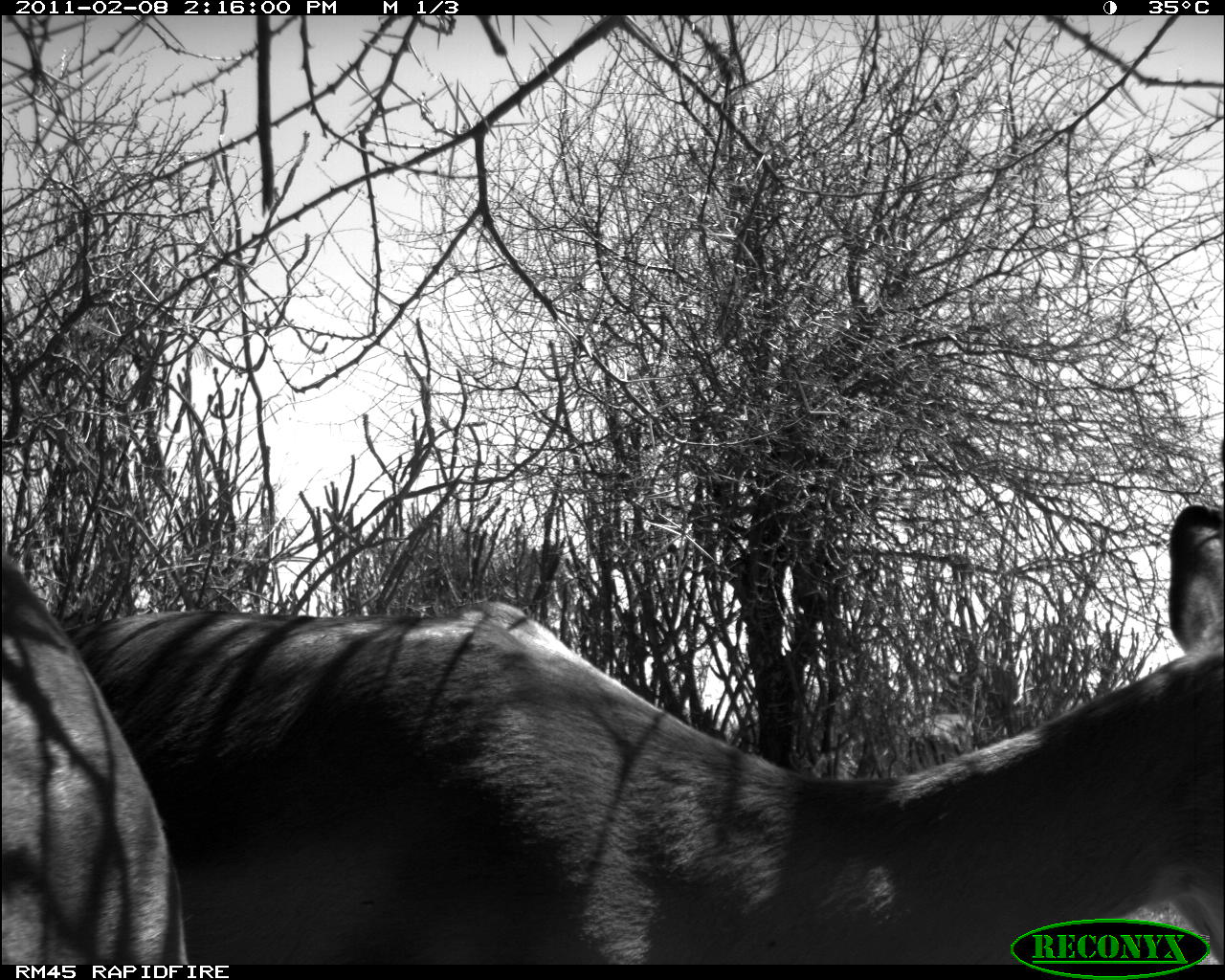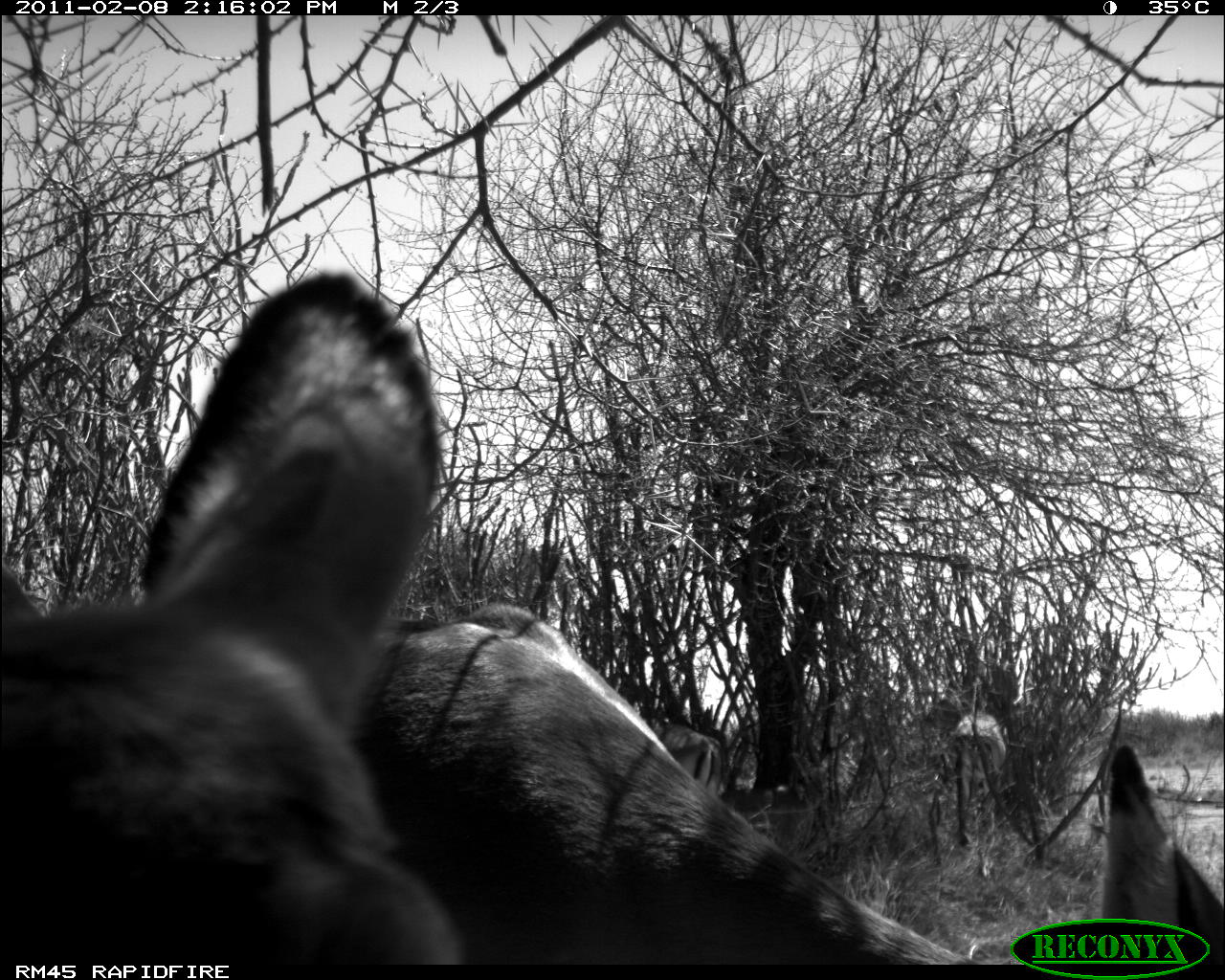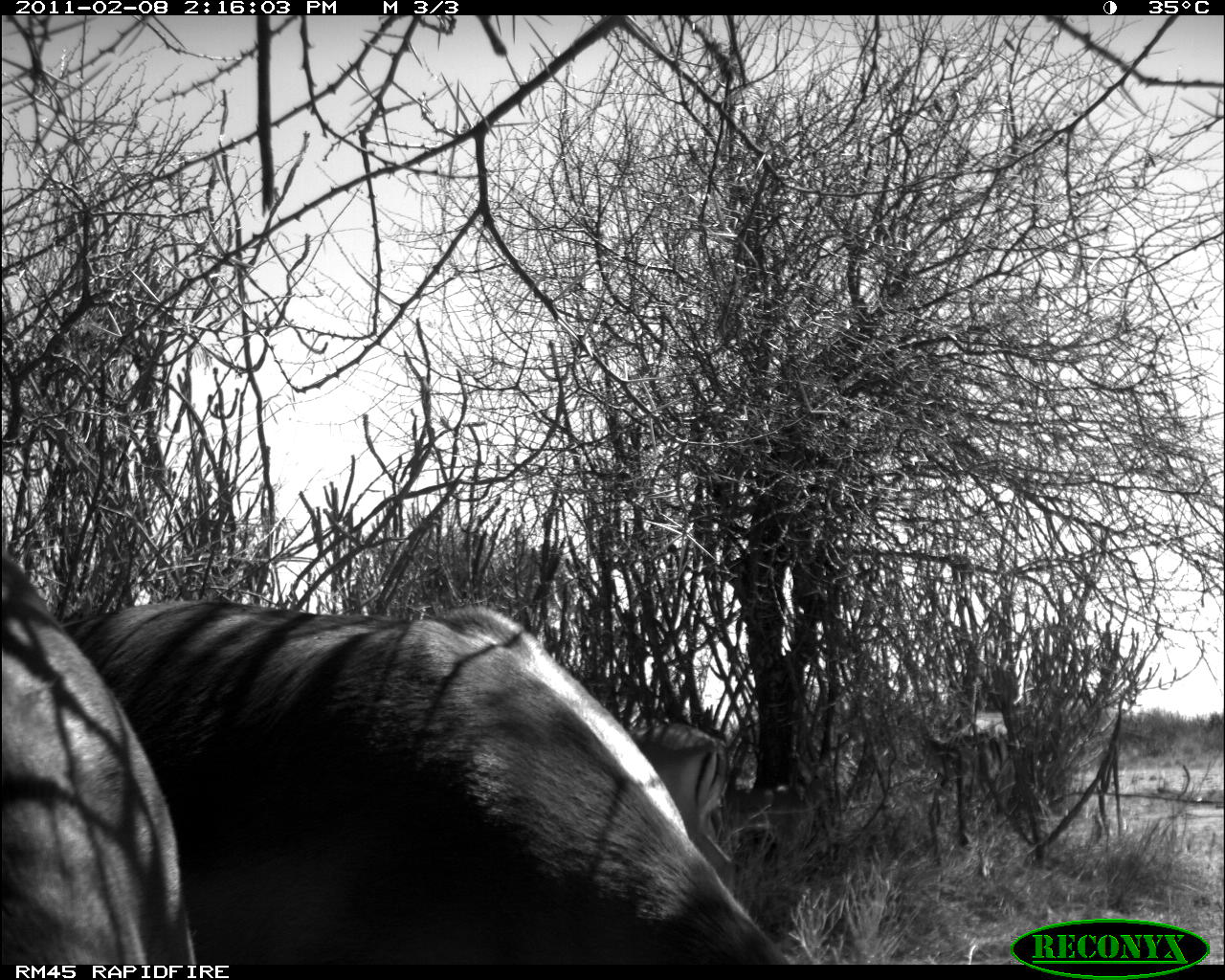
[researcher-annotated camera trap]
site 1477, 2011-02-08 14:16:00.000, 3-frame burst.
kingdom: Animalia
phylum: Chordata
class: Mammalia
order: Artiodactyla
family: Bovidae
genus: Aepyceros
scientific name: Aepyceros melampus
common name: impala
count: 3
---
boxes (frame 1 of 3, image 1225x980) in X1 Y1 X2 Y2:
aepyceros melampus: 64 497 1223 964; 0 545 190 964; 883 712 977 773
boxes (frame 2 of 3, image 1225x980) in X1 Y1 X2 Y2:
aepyceros melampus: 0 265 465 965; 353 597 1223 964; 720 751 831 852; 952 706 1010 879; 650 710 724 794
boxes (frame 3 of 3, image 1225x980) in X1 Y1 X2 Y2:
aepyceros melampus: 57 597 780 964; 0 547 202 964; 614 719 735 871; 896 694 1021 807; 728 758 837 851